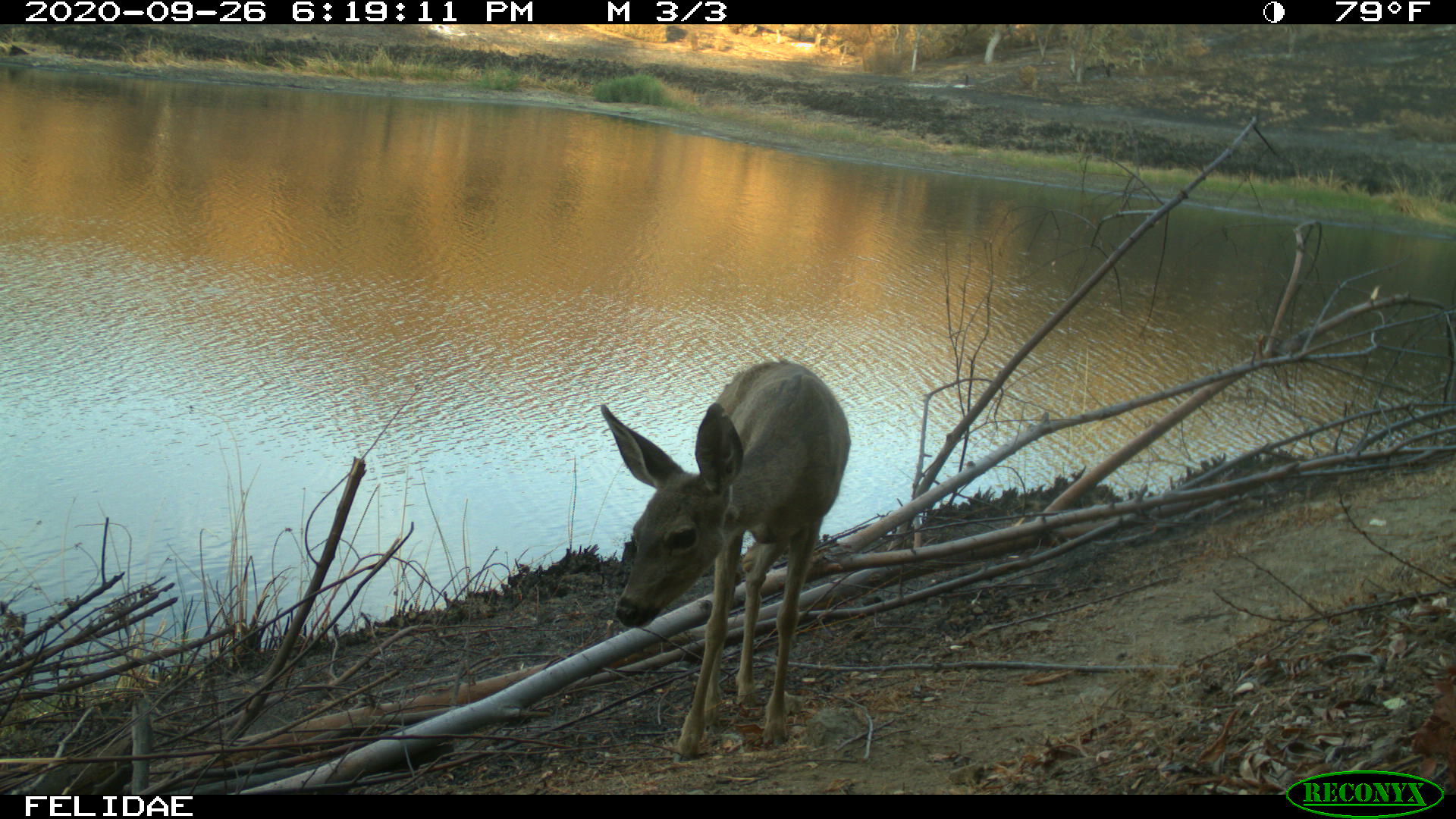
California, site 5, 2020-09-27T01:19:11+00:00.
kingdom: Animalia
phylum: Chordata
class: Mammalia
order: Artiodactyla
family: Cervidae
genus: Odocoileus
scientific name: Odocoileus hemionus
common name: mule deer